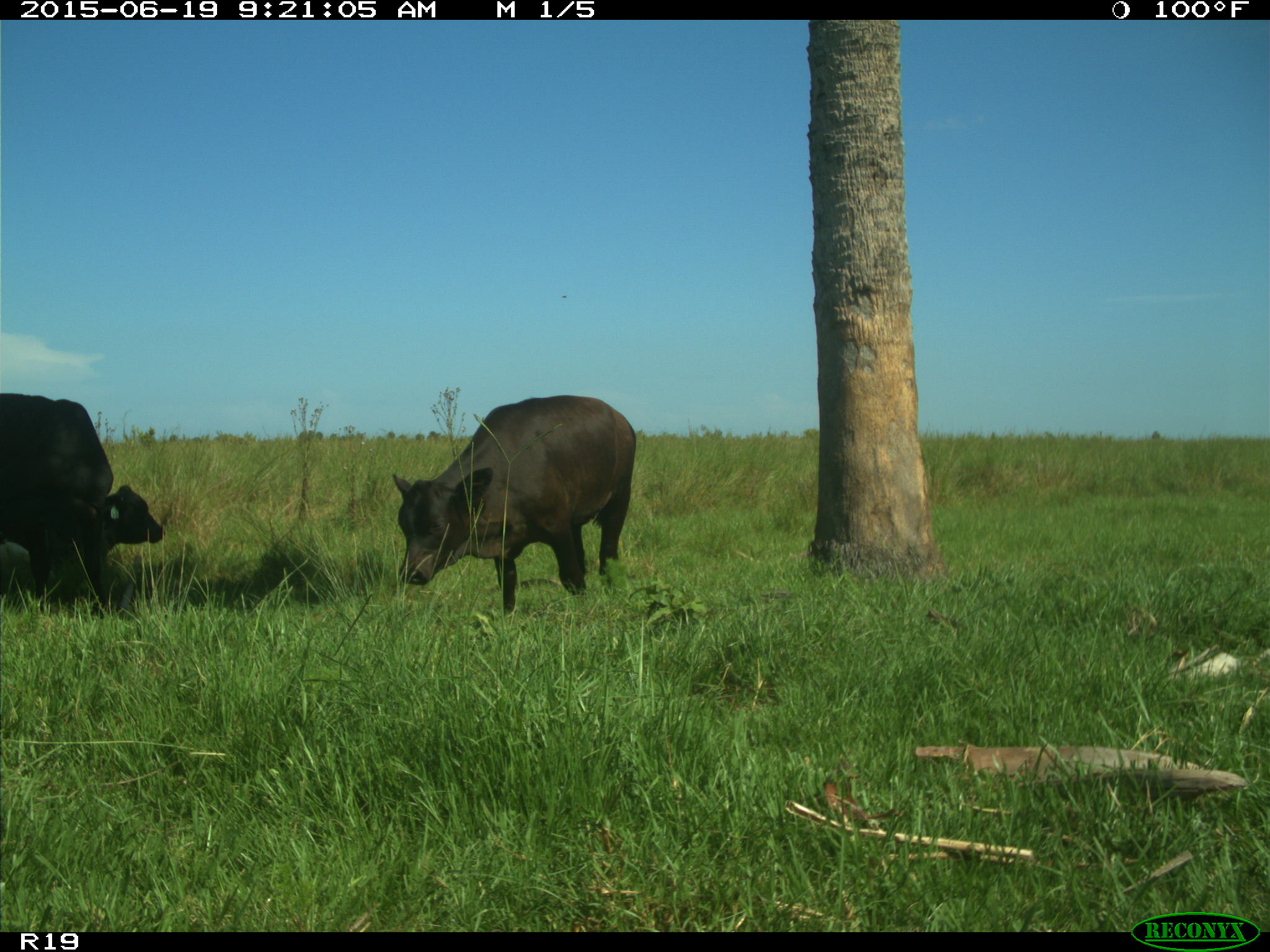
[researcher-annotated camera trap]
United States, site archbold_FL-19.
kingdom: Animalia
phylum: Chordata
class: Mammalia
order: Artiodactyla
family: Bovidae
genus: Bos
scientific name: Bos taurus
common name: domestic cow